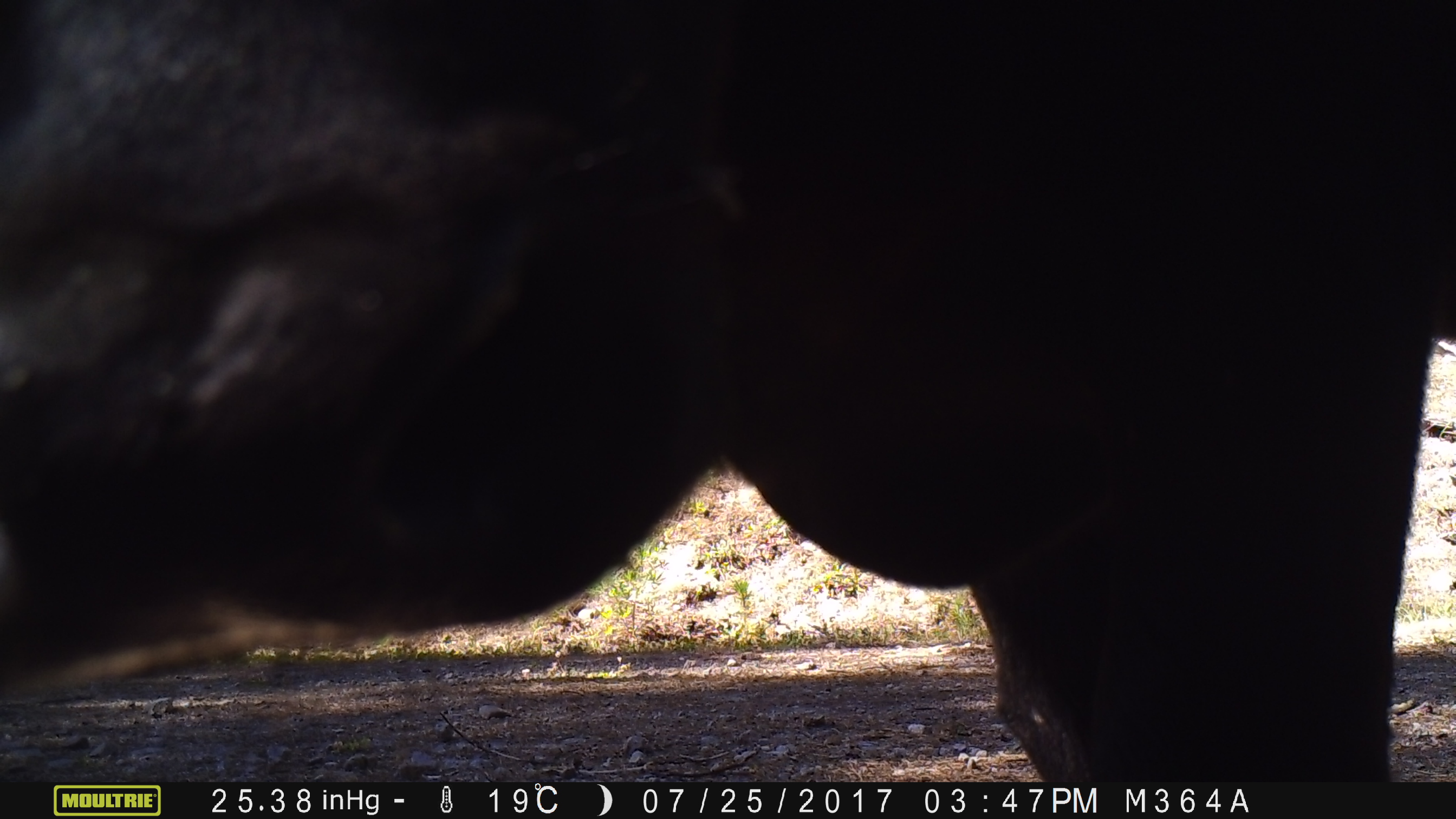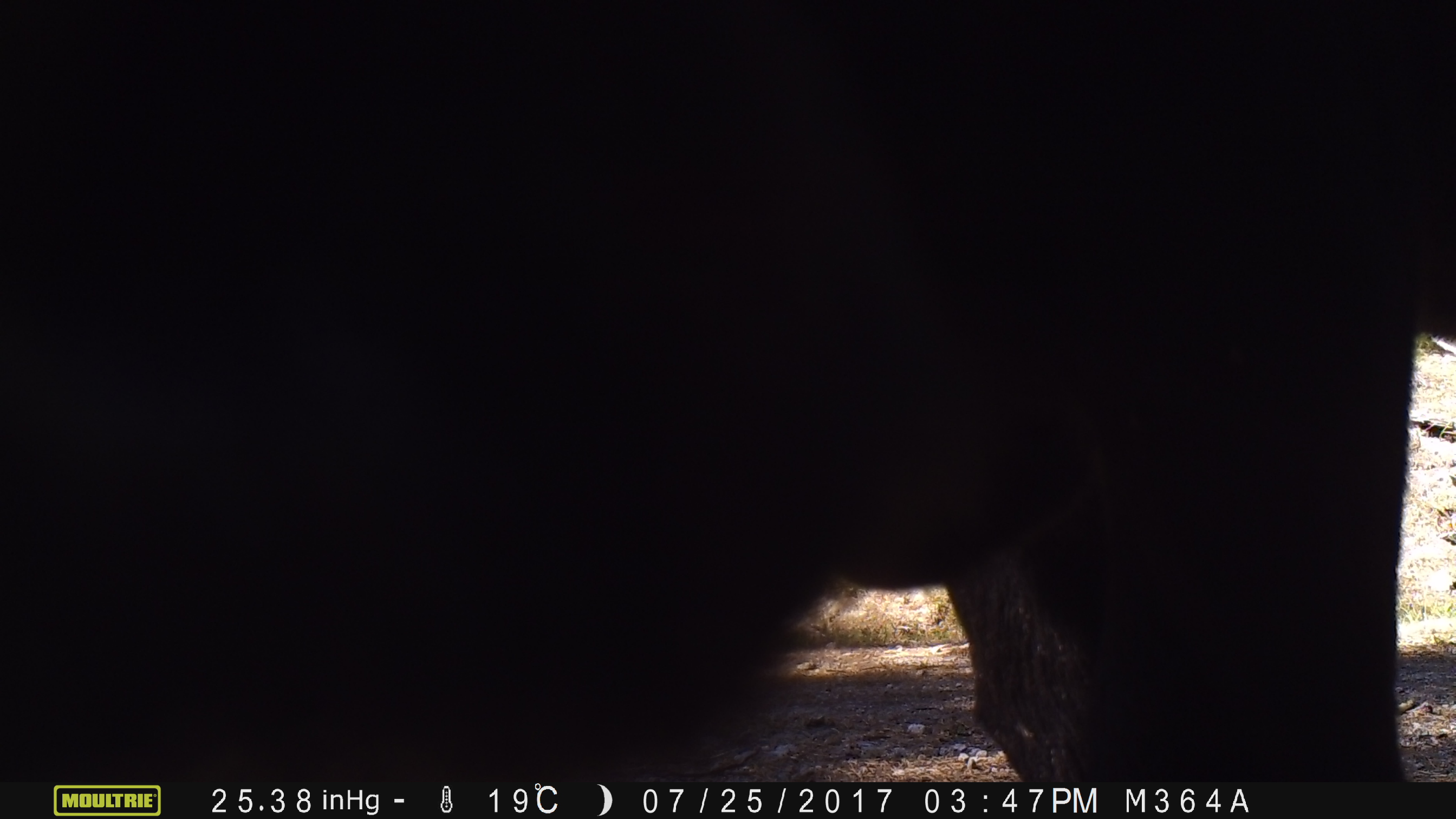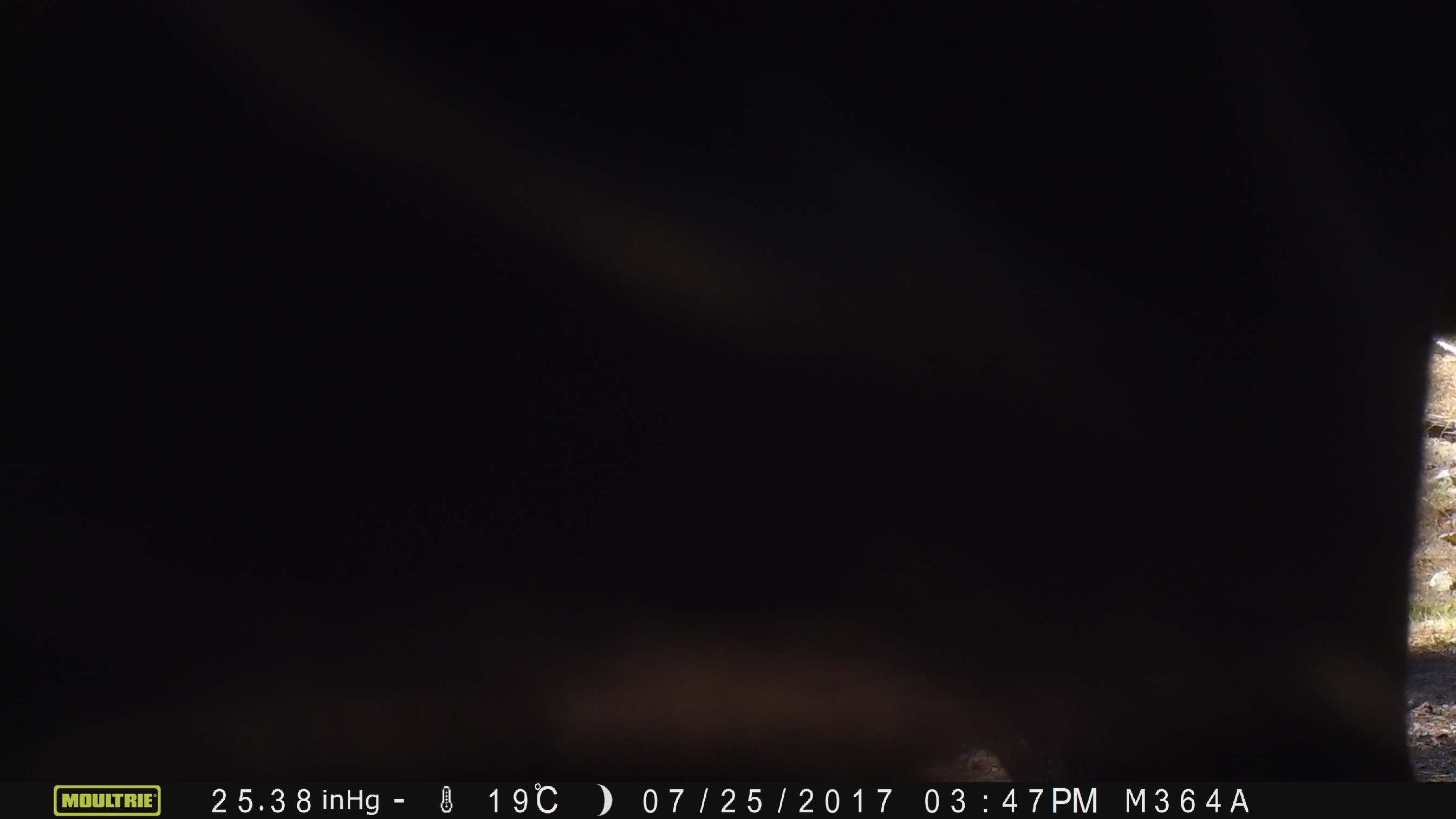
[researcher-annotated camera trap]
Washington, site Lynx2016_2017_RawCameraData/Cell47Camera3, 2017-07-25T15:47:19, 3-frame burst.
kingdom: Animalia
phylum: Chordata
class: Mammalia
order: Artiodactyla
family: Bovidae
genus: Bos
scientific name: Bos taurus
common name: domestic cattle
Domestic cattle (Bos taurus). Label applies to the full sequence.